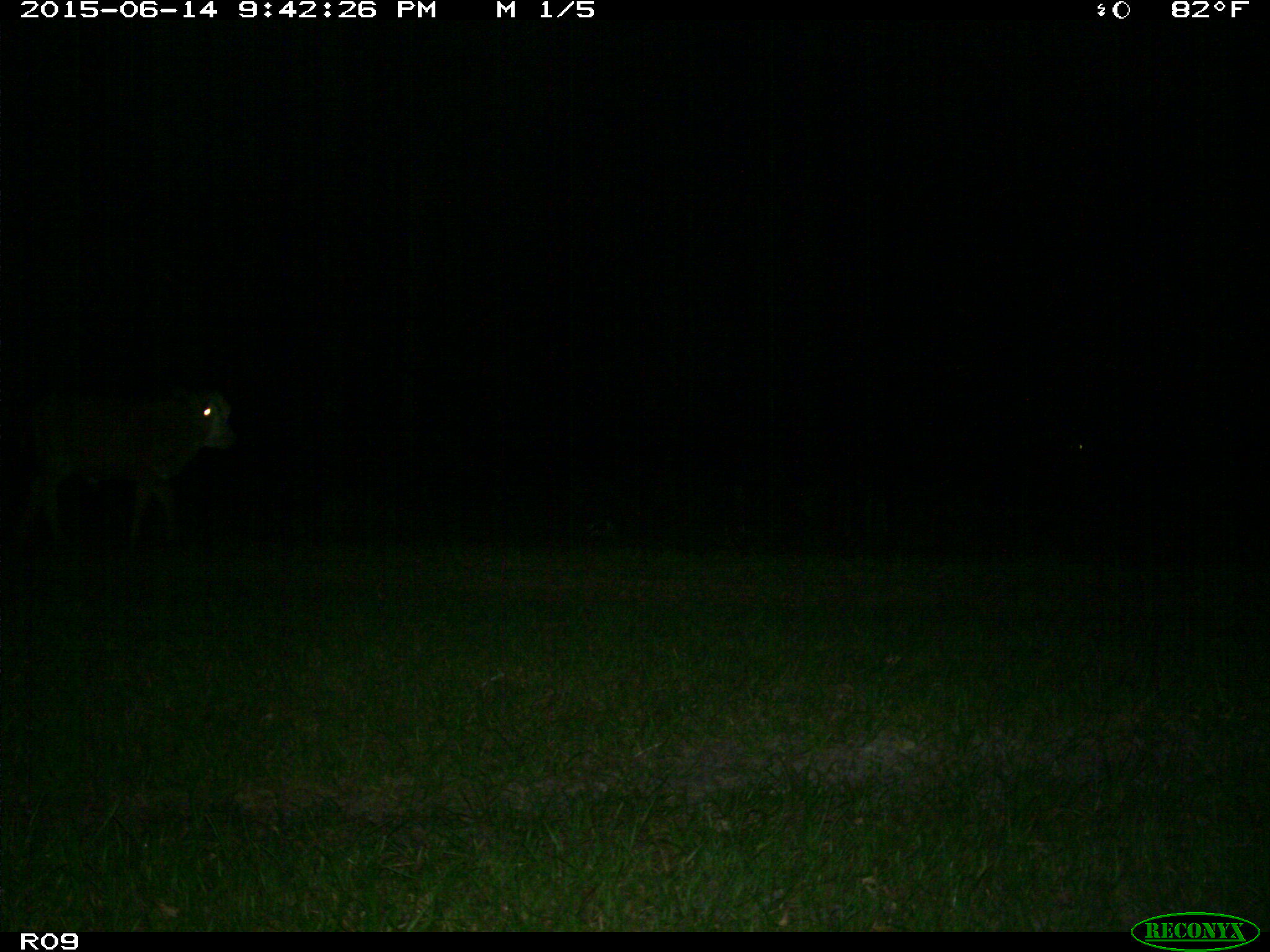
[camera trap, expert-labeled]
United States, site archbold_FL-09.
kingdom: Animalia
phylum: Chordata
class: Mammalia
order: Artiodactyla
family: Bovidae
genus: Bos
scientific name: Bos taurus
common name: domestic cow